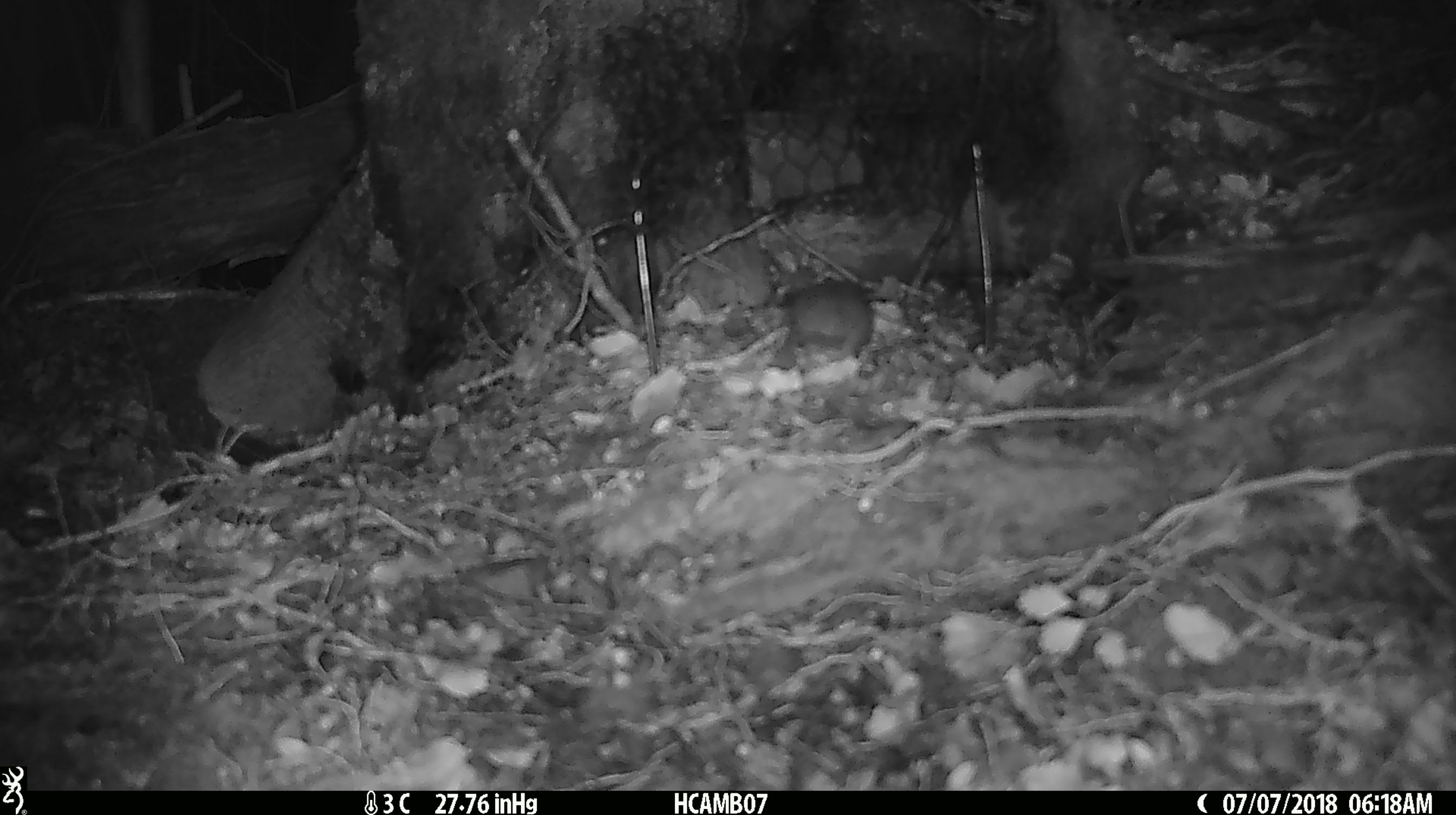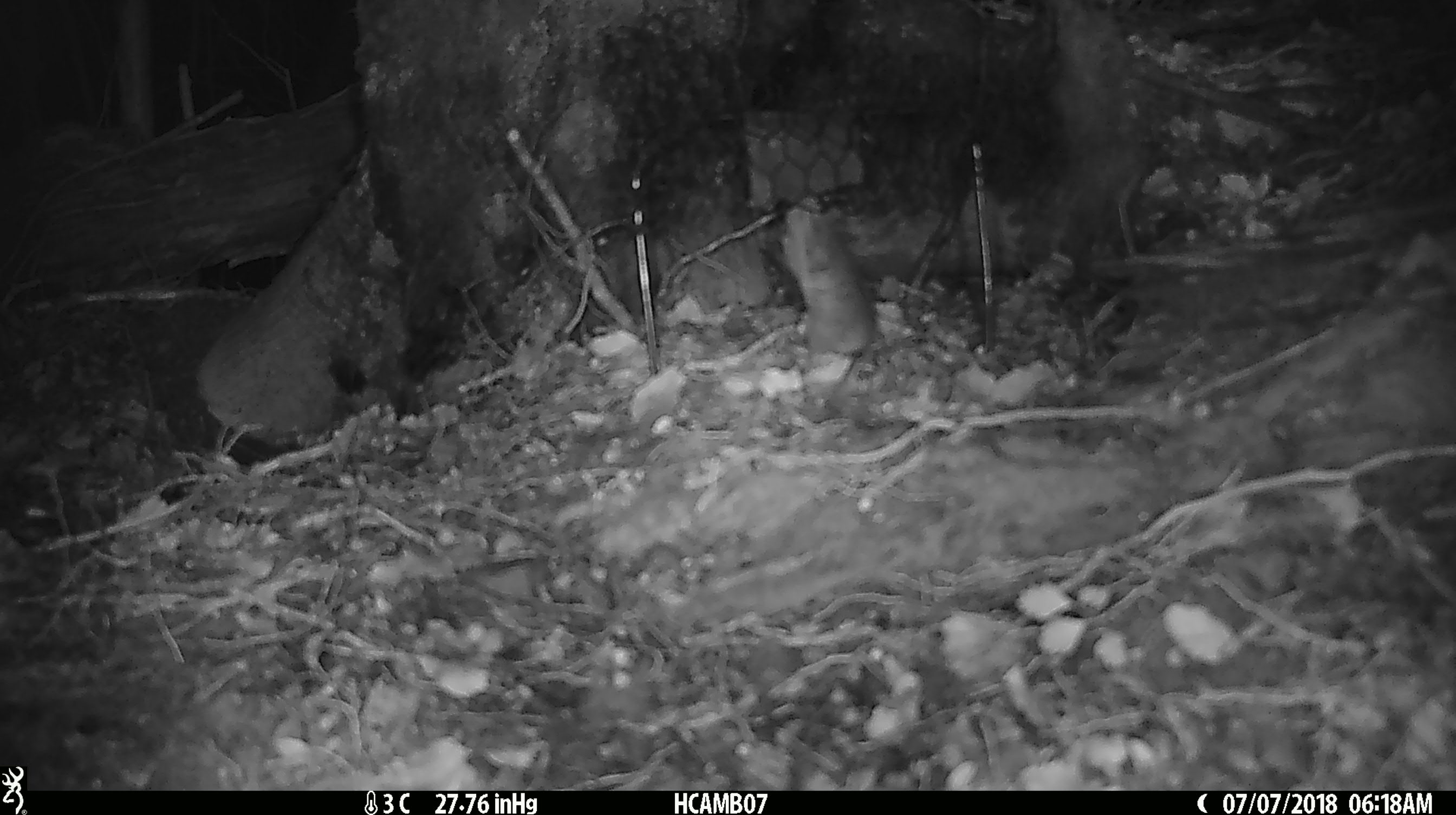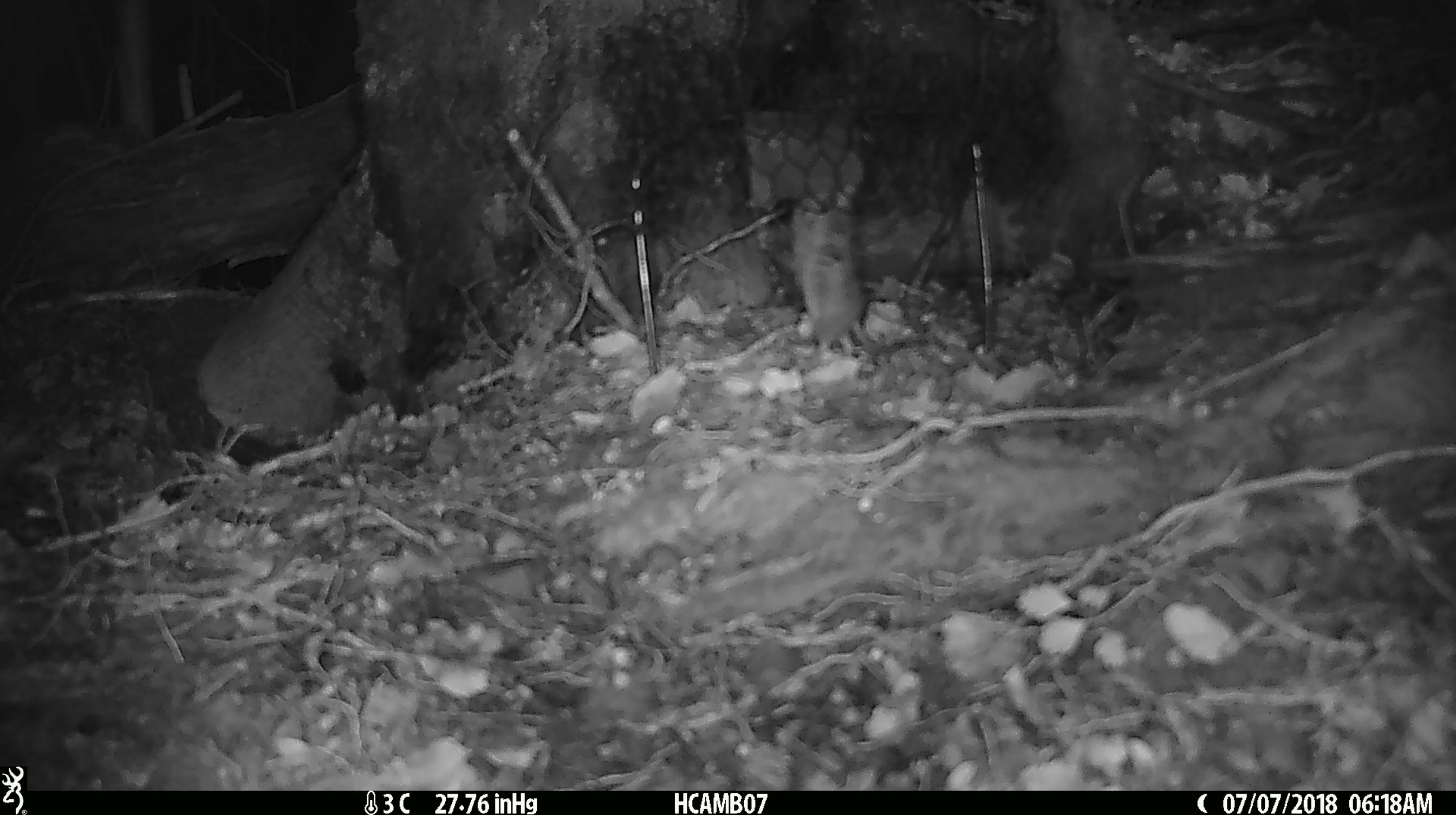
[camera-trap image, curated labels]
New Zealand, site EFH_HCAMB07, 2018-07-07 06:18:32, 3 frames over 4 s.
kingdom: Animalia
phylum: Chordata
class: Mammalia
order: Rodentia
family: Muridae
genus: Mus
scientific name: Mus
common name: mouse